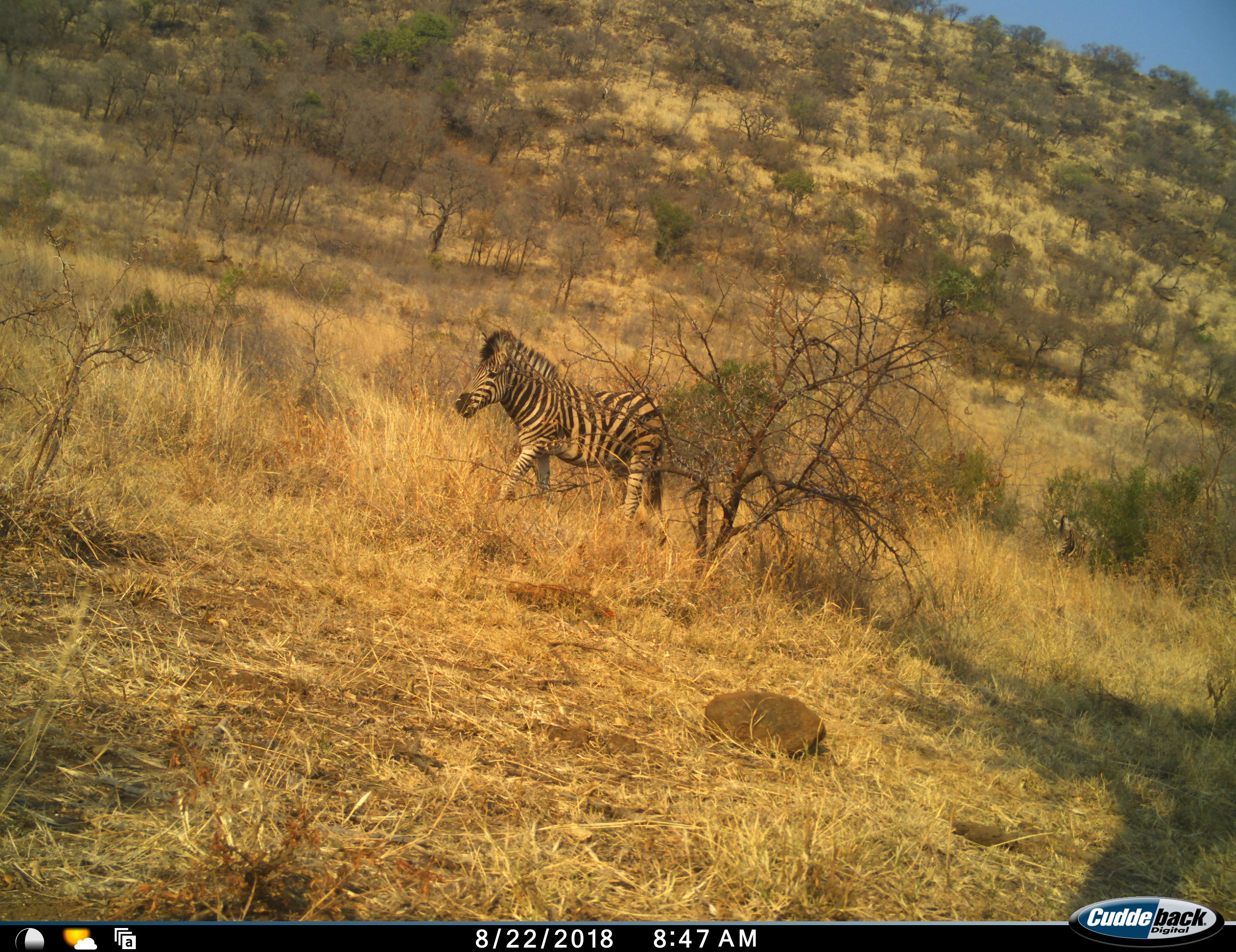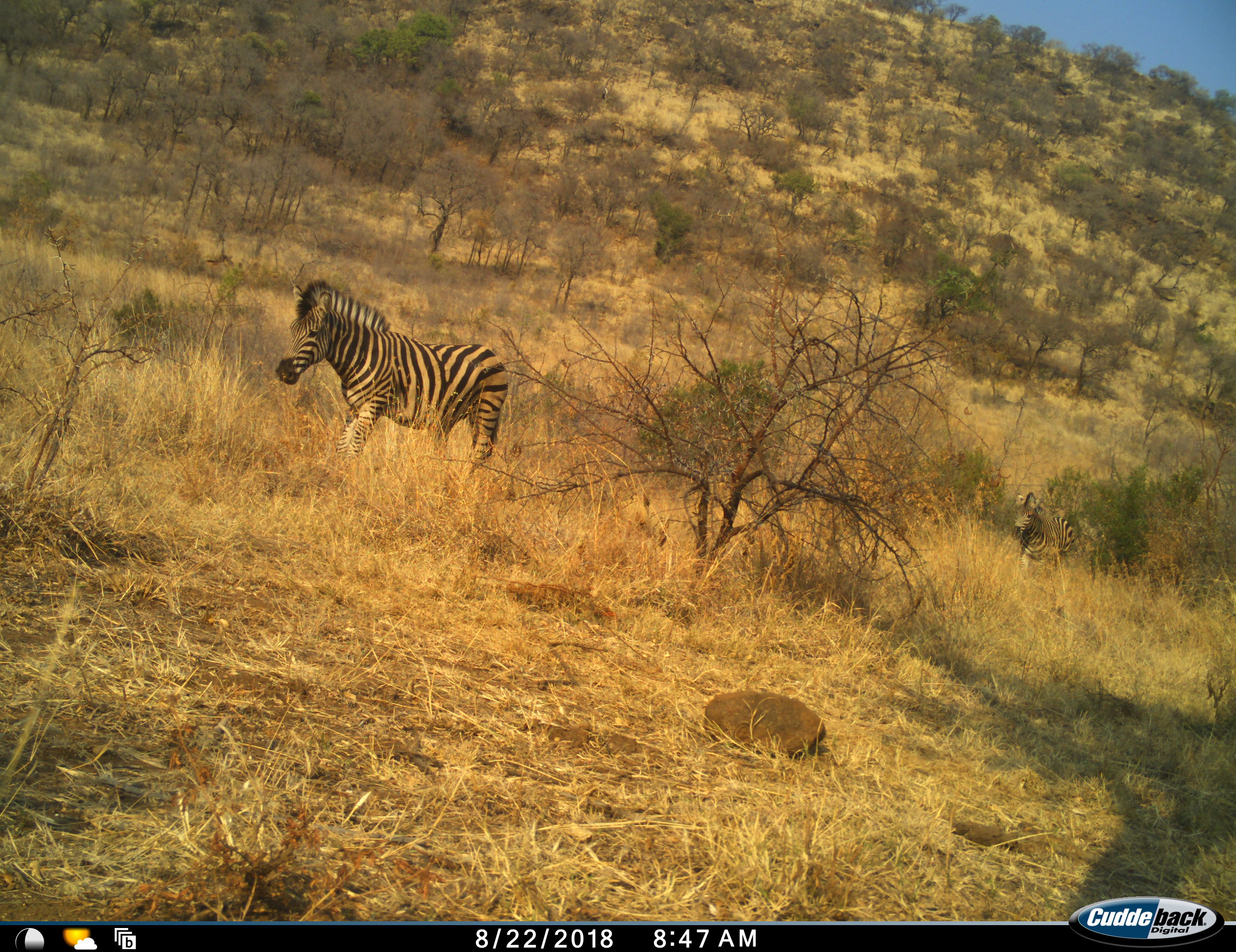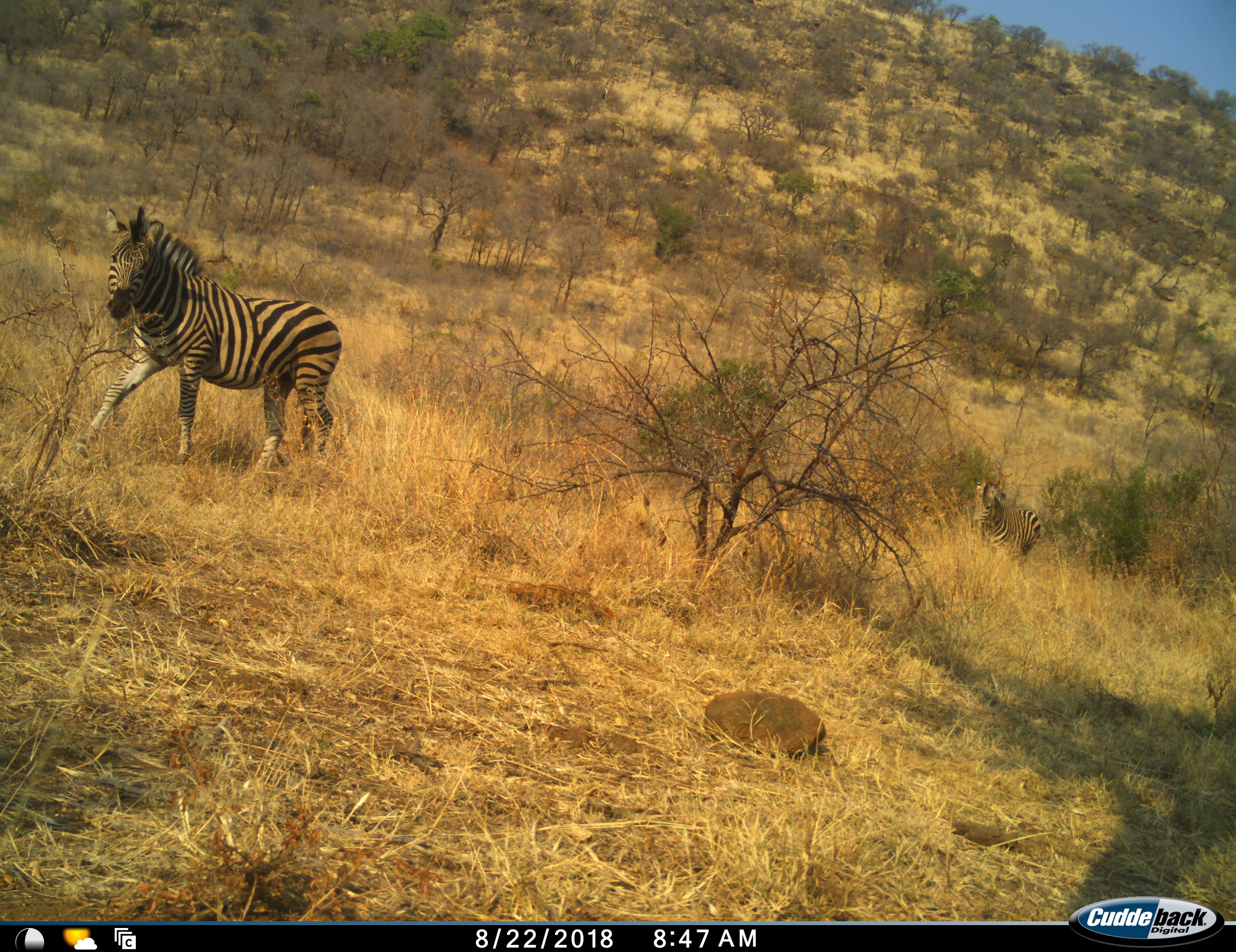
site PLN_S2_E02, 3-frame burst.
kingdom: Animalia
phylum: Chordata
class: Mammalia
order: Perissodactyla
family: Equidae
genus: Equus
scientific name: Equus quagga burchellii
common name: burchell's zebra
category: zebraburchells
Zebraburchells (burchell's zebra) (Equus quagga burchellii), count 2. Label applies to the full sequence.